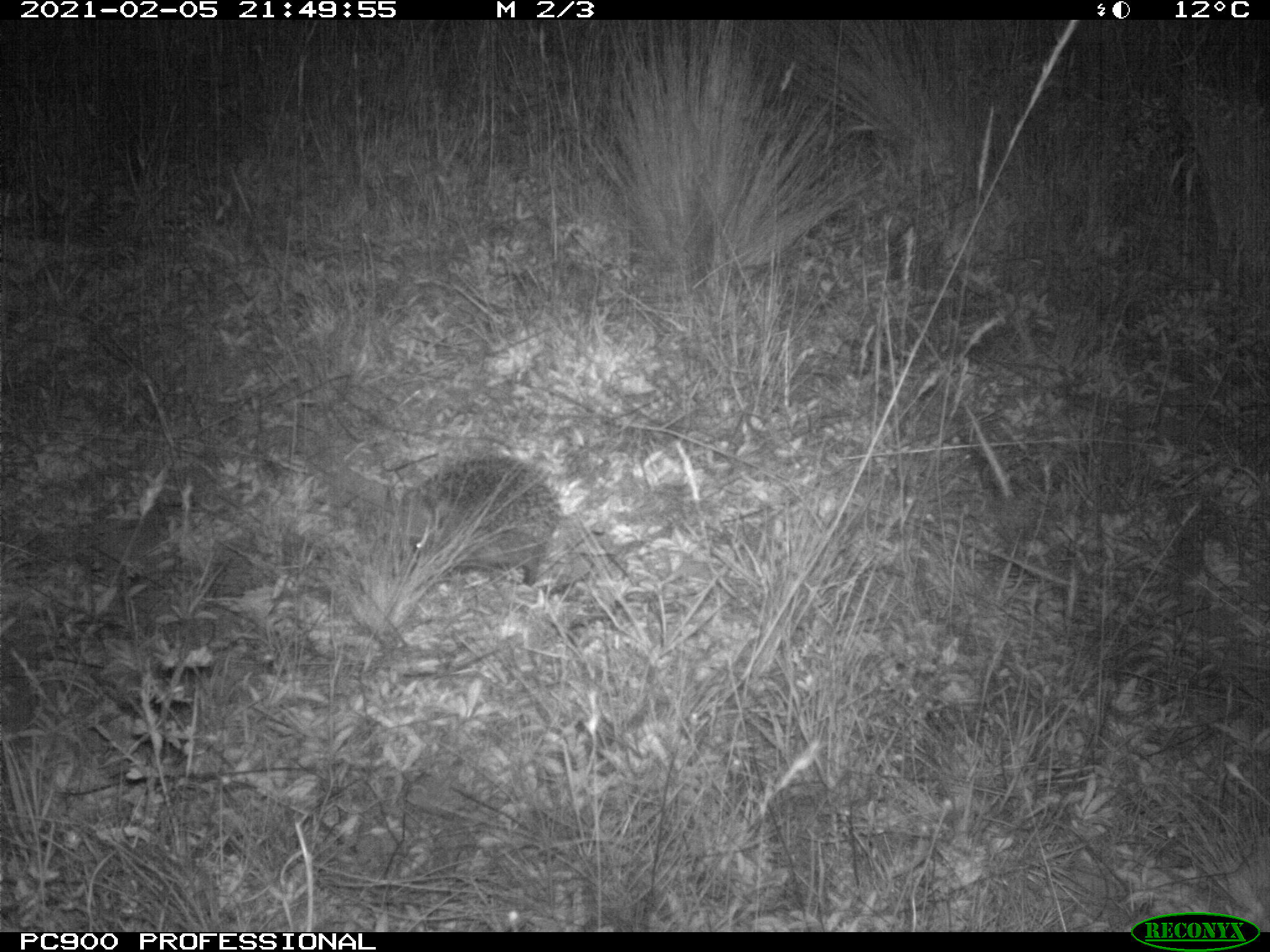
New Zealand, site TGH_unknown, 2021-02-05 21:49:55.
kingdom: Animalia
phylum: Chordata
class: Mammalia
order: Eulipotyphla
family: Erinaceidae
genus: Erinaceus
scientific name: Erinaceus europaeus europaeus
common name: european hedgehog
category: hedgehog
Hedgehog (european hedgehog) (Erinaceus europaeus europaeus).